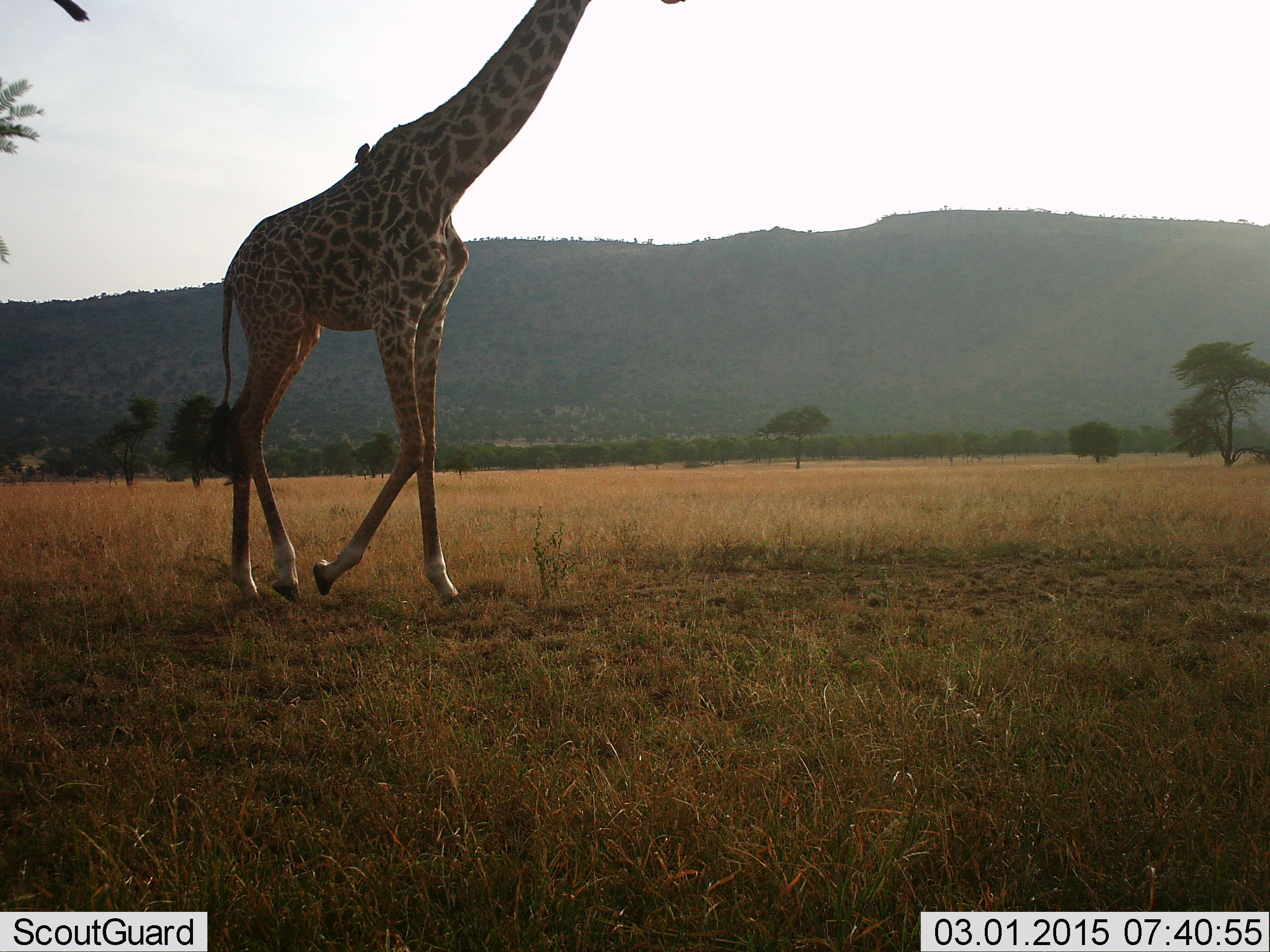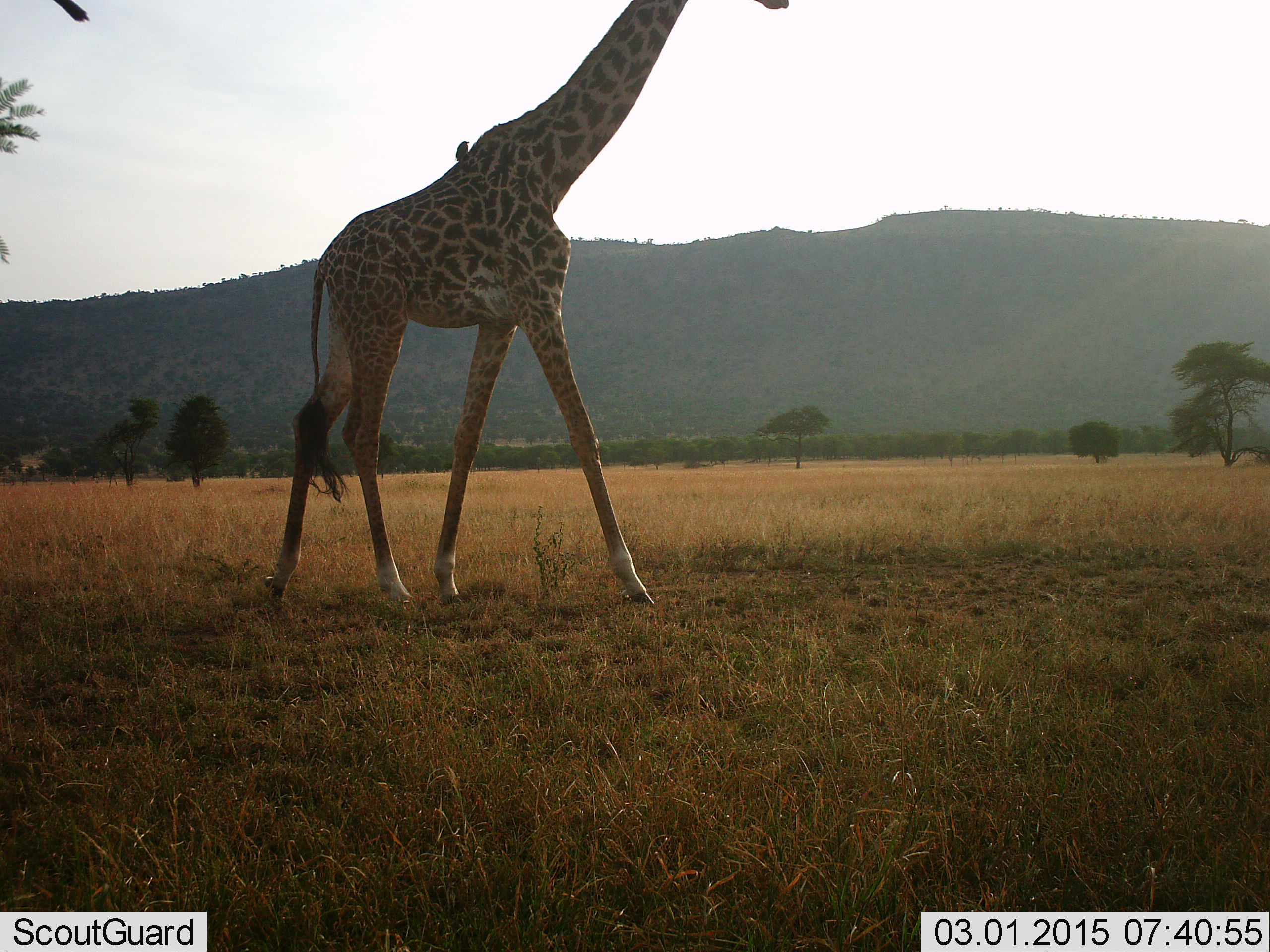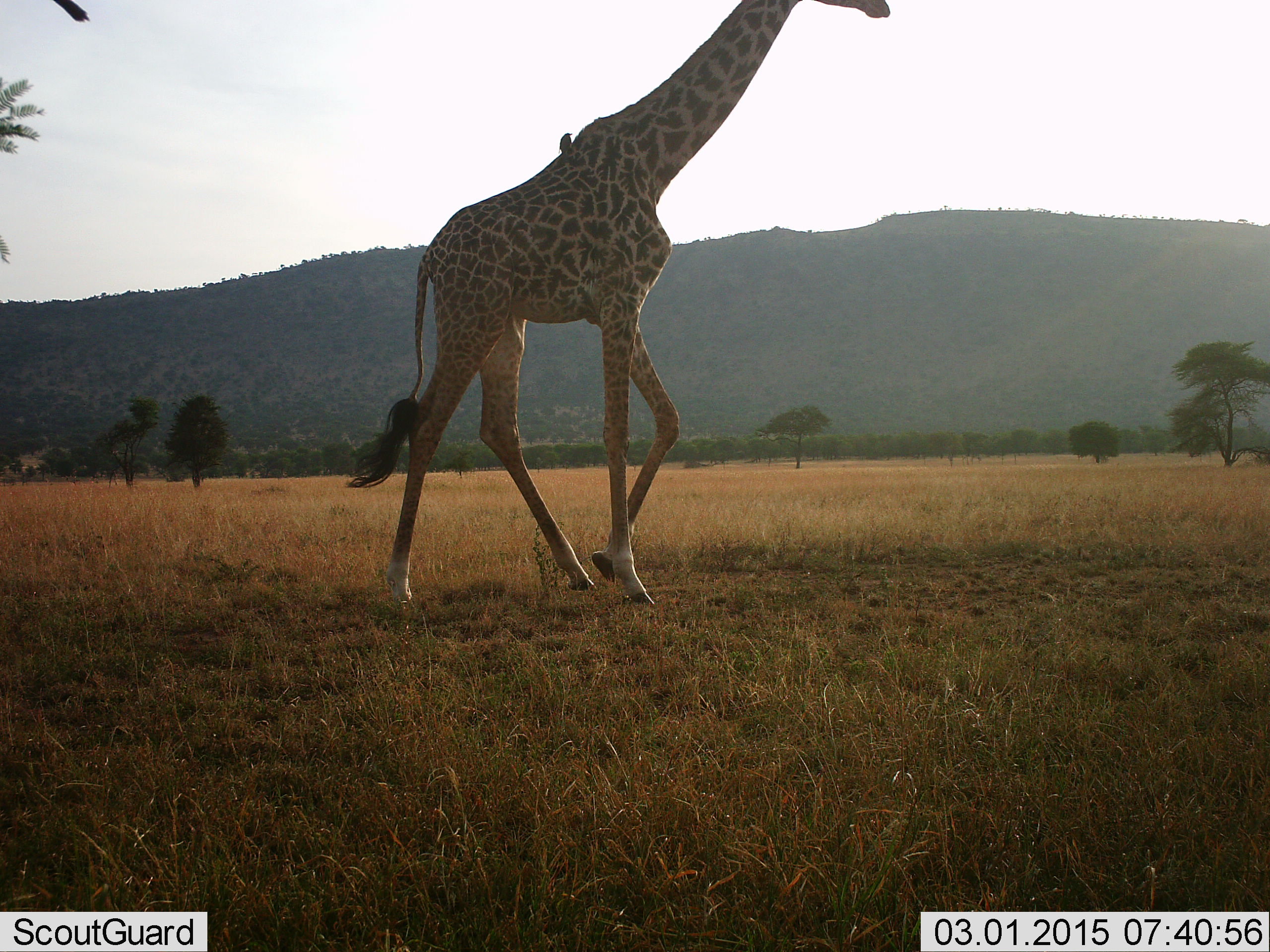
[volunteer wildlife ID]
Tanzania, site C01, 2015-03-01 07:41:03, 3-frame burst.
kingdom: Animalia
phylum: Chordata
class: Mammalia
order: Artiodactyla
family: Giraffidae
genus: Giraffa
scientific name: Giraffa camelopardalis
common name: giraffe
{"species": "giraffe (Giraffa camelopardalis)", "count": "1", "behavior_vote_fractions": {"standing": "7%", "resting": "0%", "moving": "93%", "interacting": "0%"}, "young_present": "0%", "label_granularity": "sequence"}